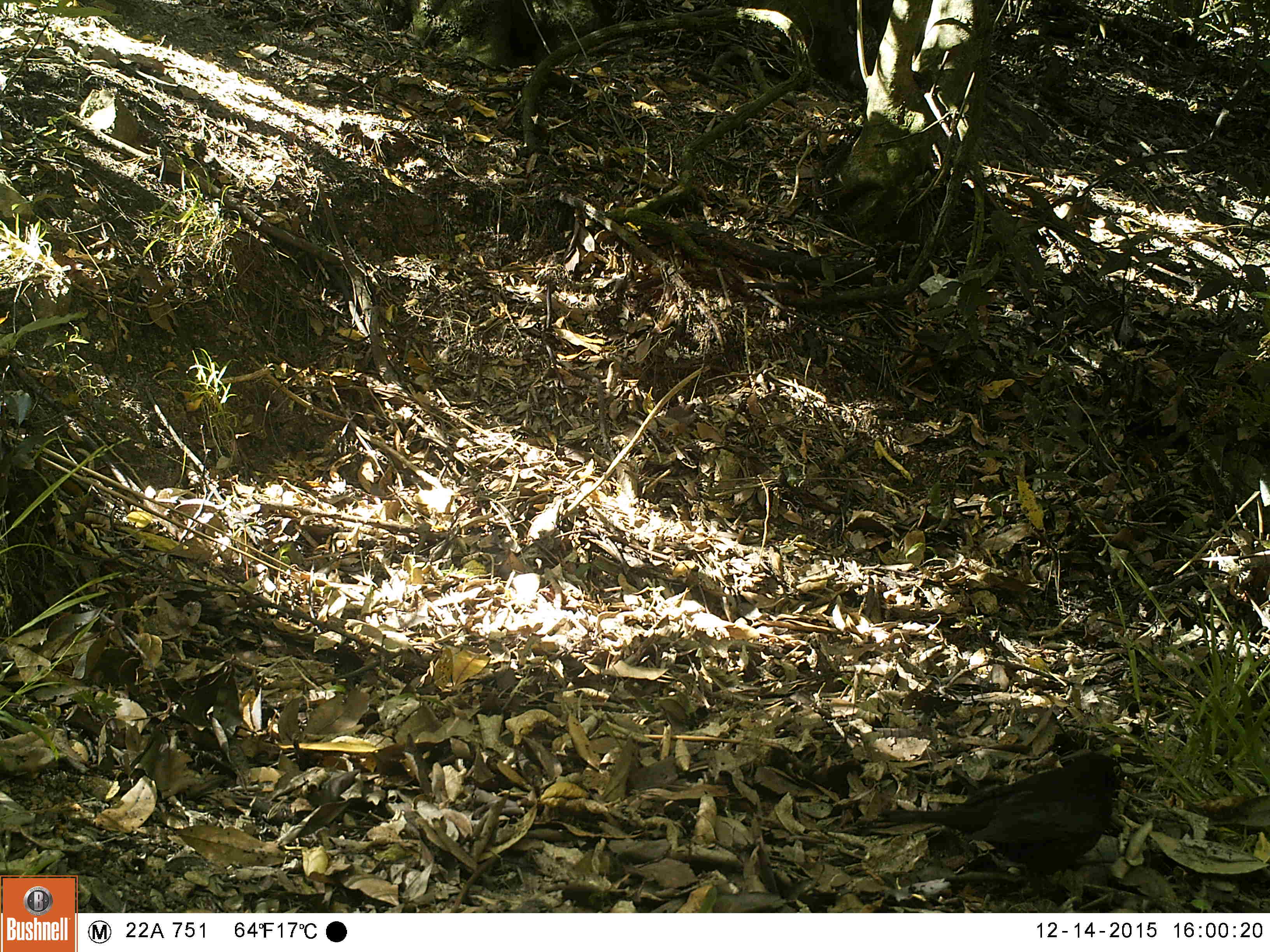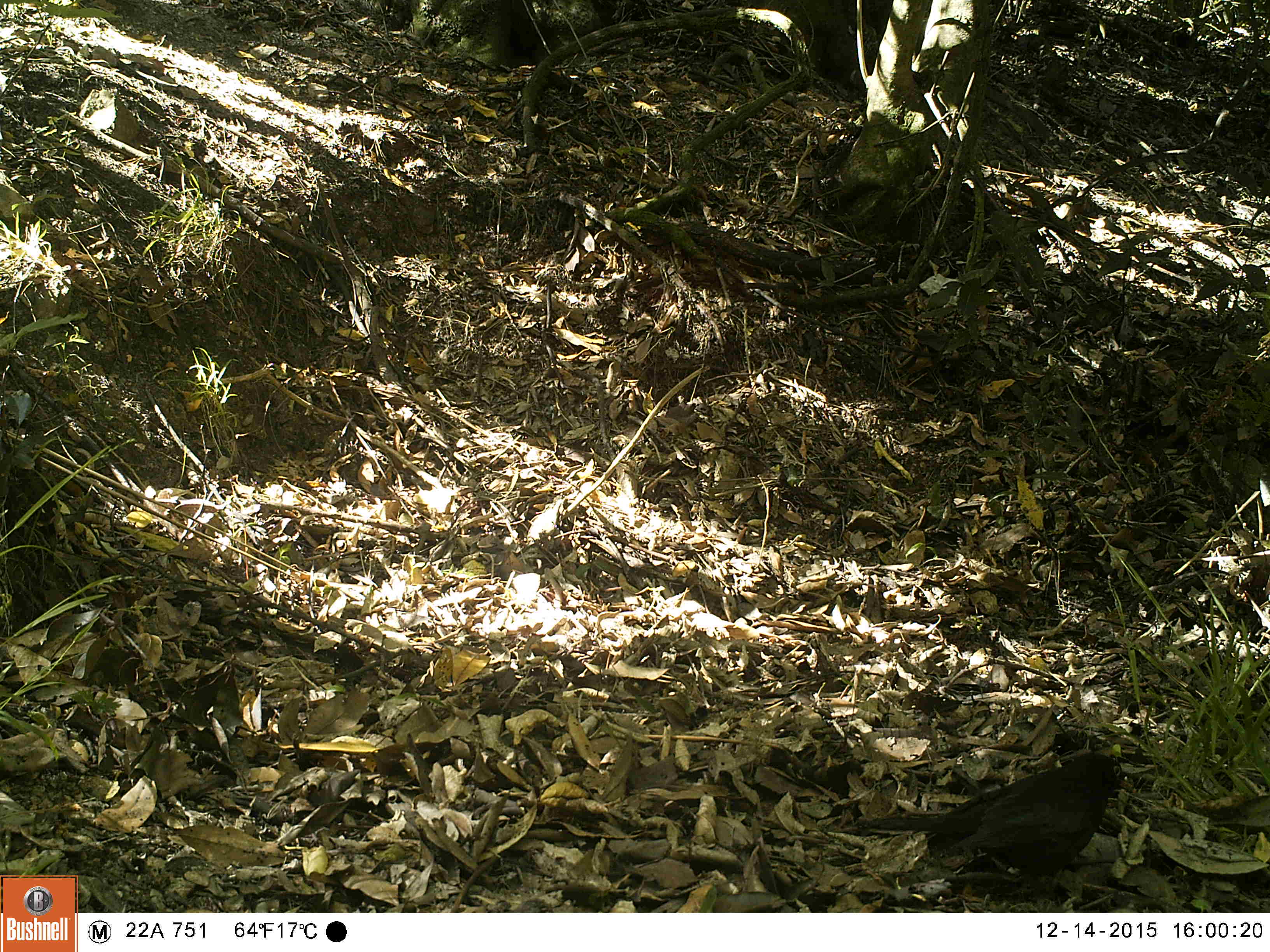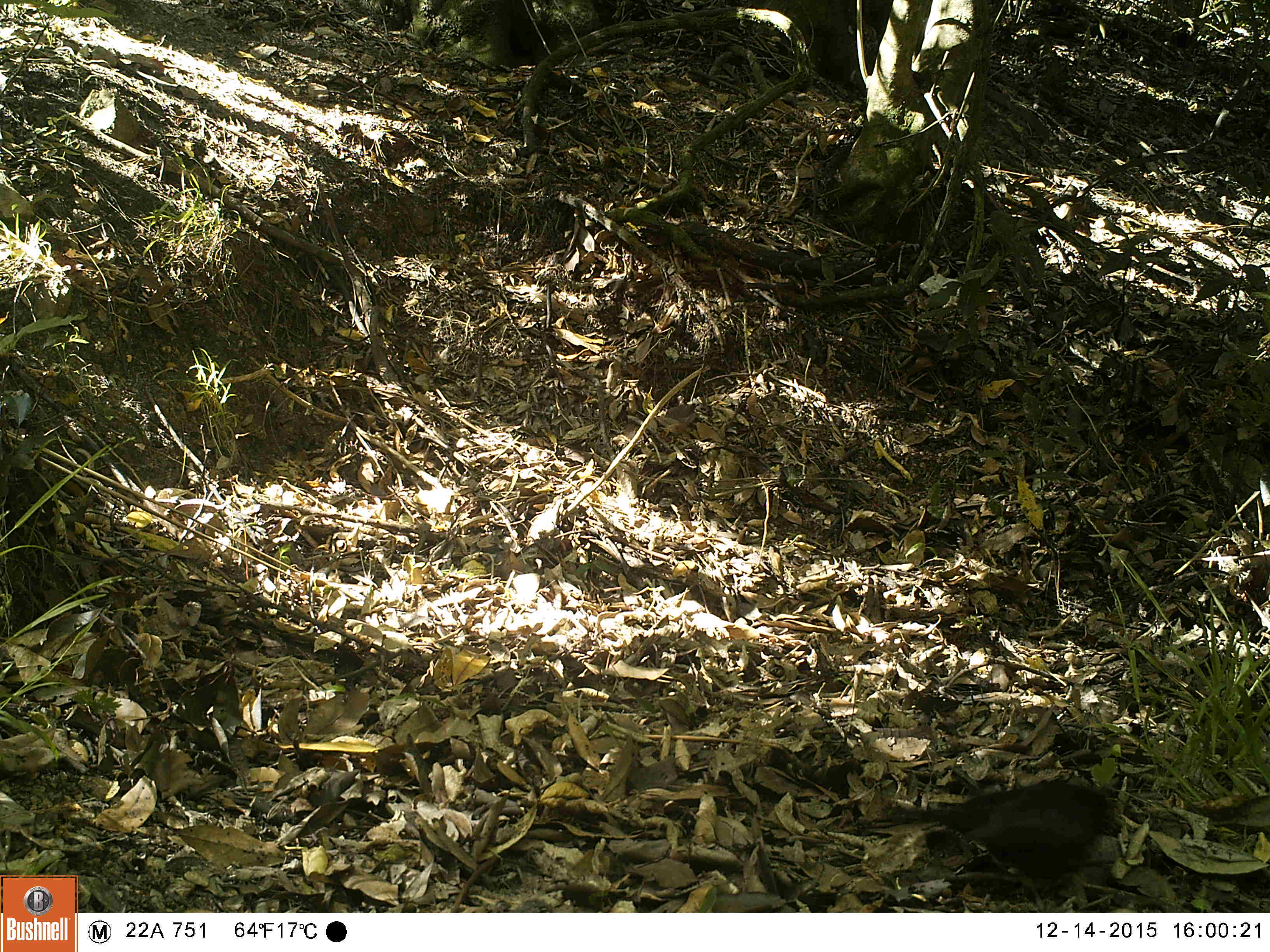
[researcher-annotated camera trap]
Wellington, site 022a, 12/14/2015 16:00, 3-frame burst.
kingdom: Animalia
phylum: Chordata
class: Aves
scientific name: Aves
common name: bird